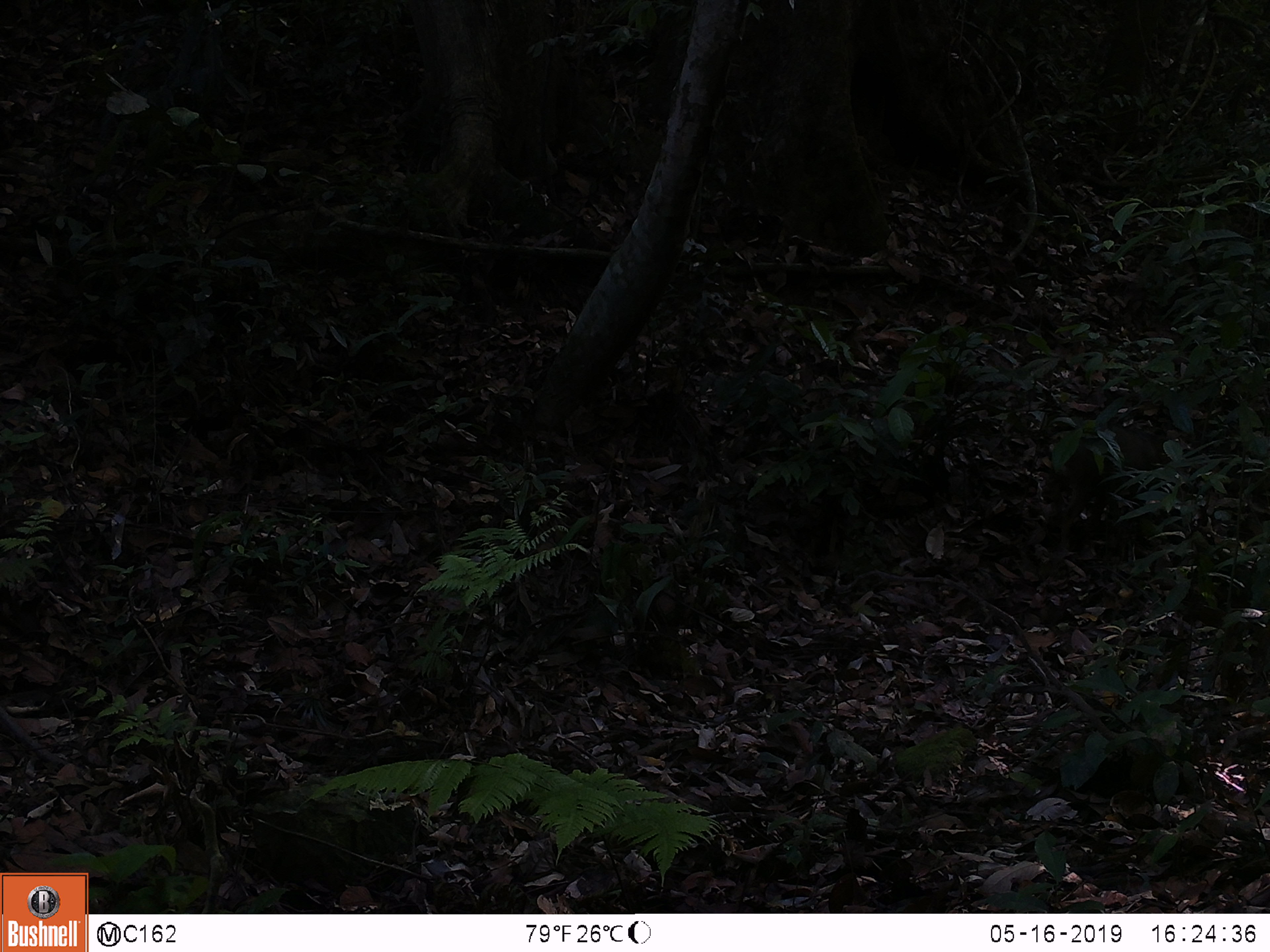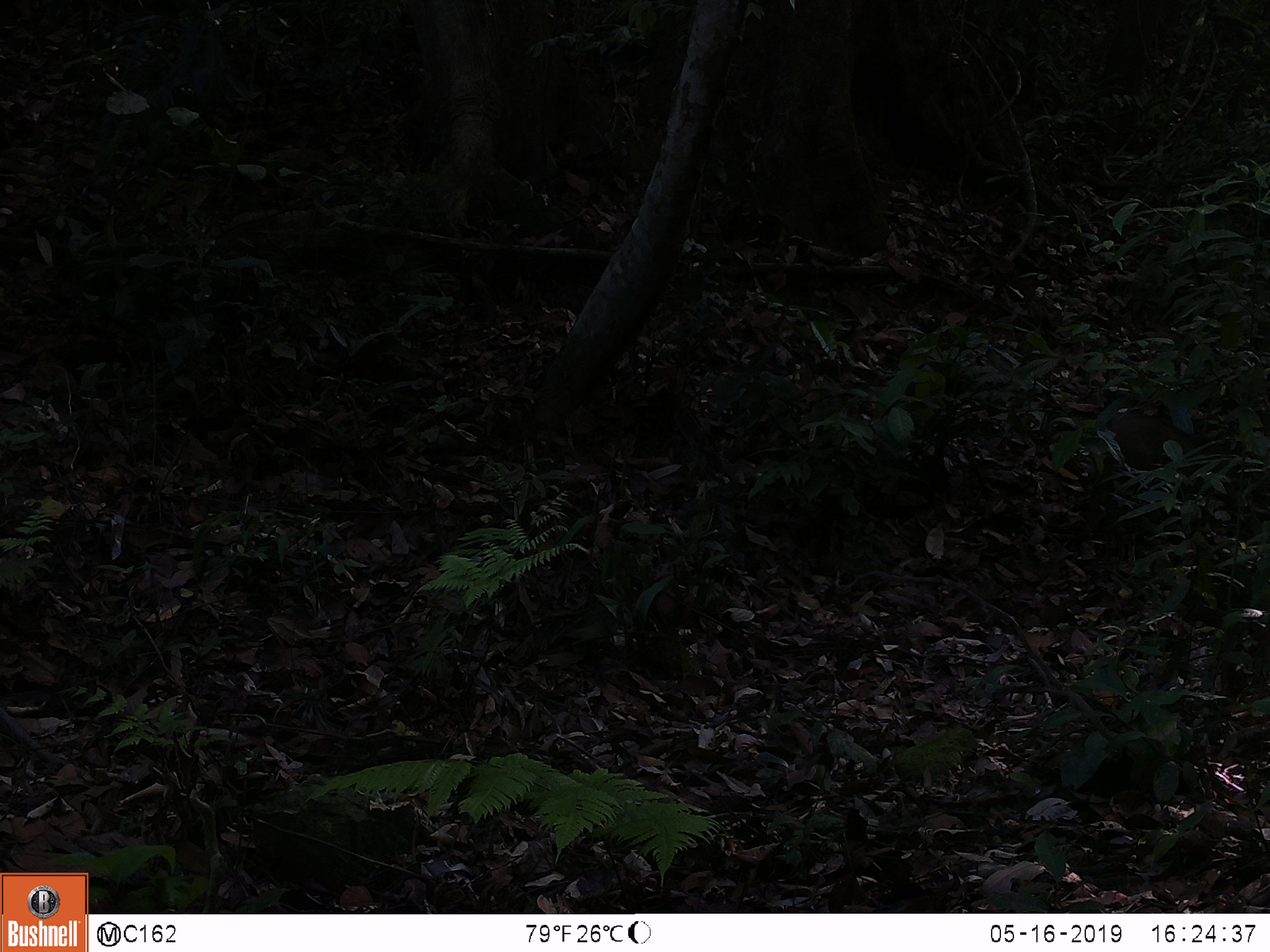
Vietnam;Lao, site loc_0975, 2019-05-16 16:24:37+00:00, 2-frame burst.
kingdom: Animalia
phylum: Chordata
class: Mammalia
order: Artiodactyla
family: Suidae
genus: Sus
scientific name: Sus scrofa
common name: eurasian wild pig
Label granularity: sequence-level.